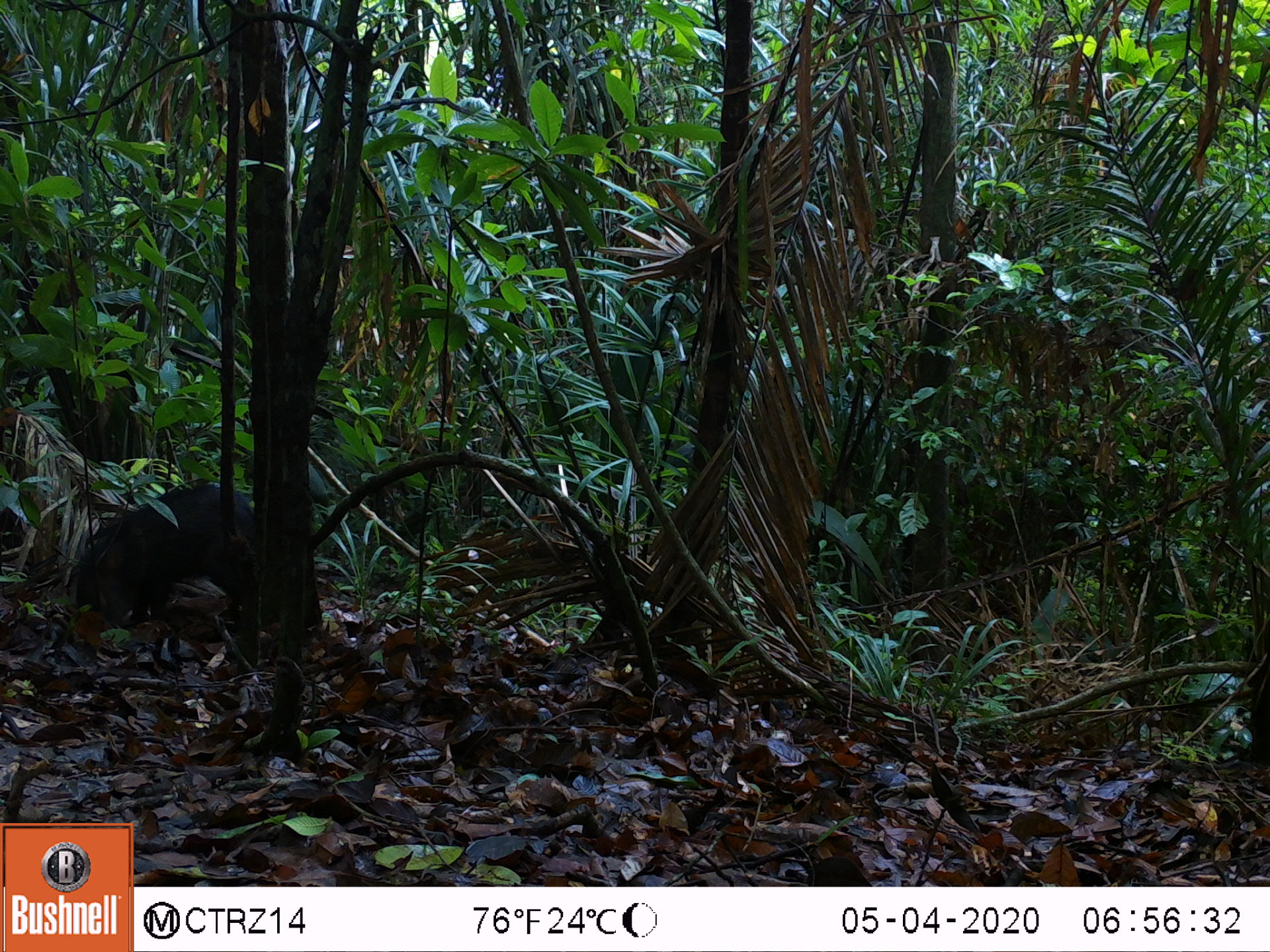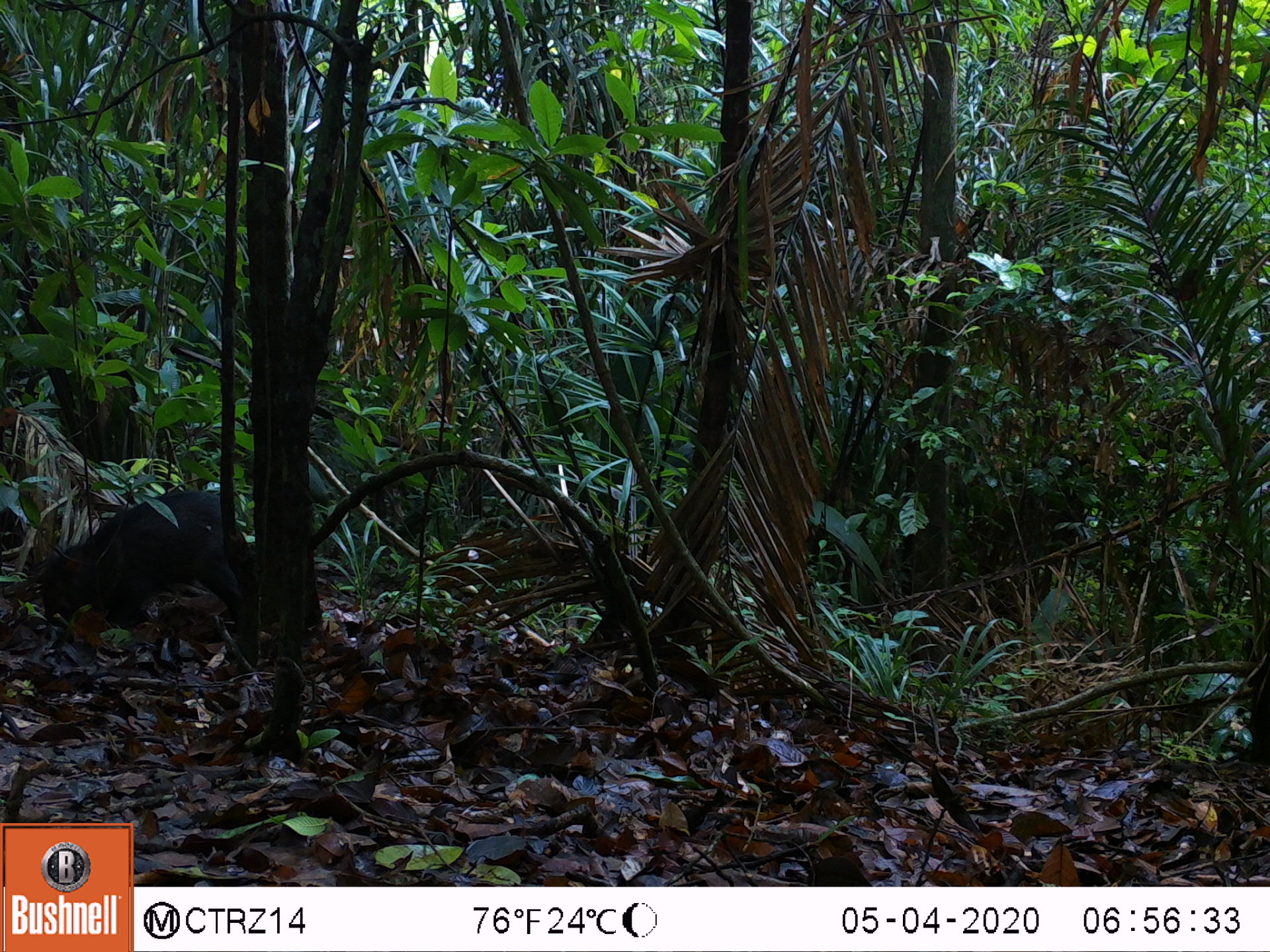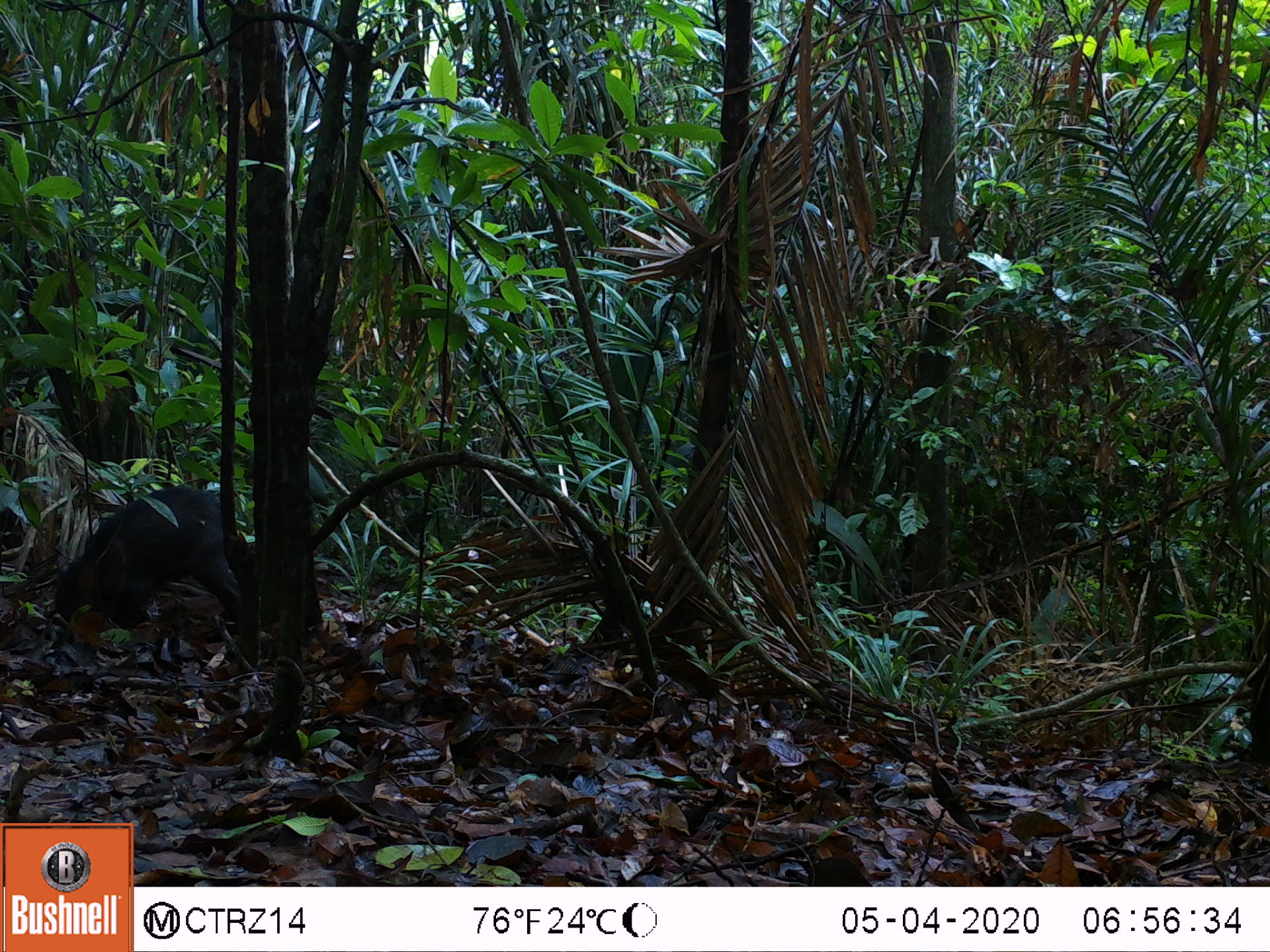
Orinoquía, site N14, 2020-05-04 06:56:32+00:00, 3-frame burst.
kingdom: Animalia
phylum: Chordata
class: Mammalia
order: Artiodactyla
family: Tayassuidae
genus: Pecari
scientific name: Pecari tajacu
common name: collared peccary